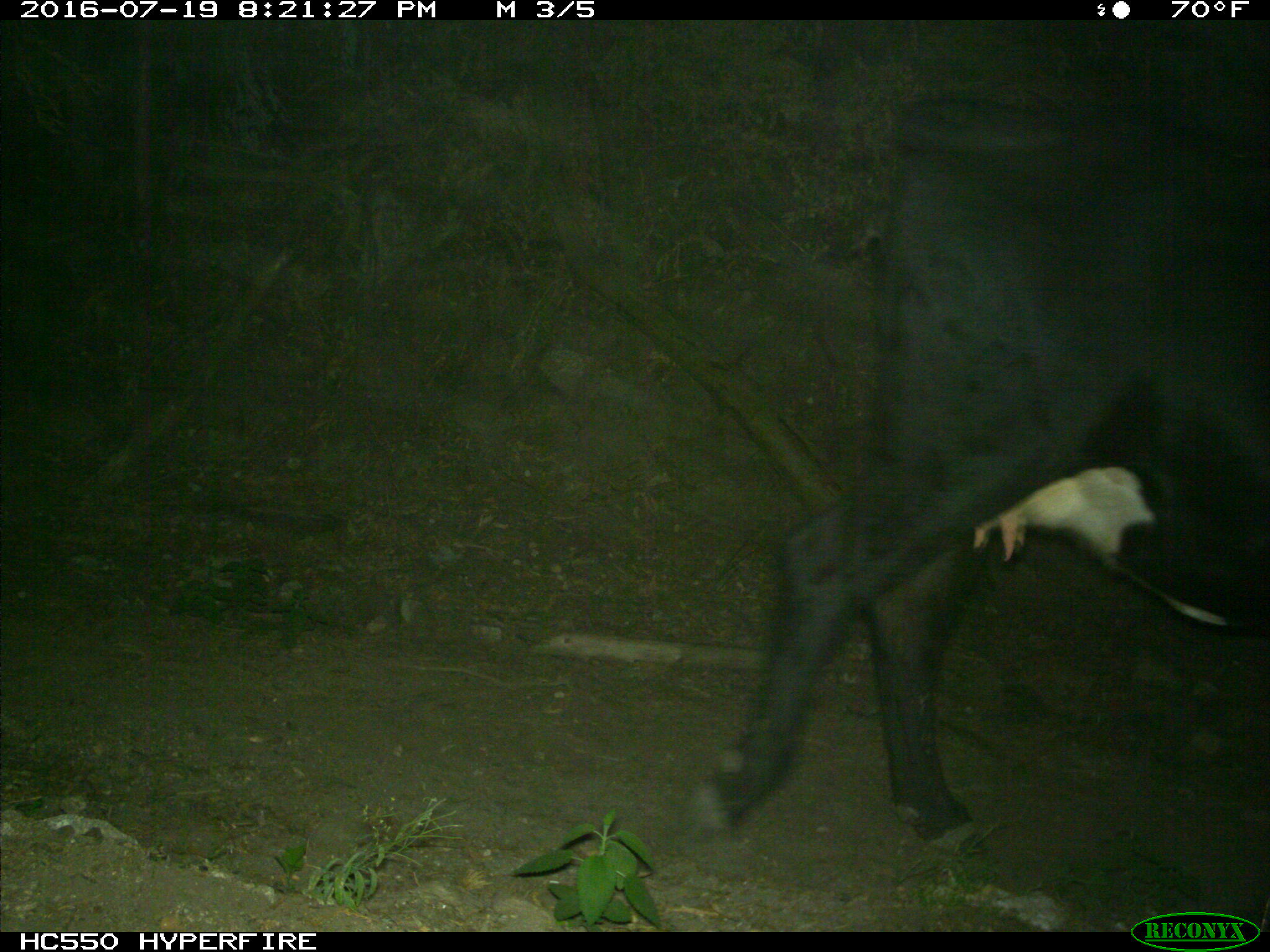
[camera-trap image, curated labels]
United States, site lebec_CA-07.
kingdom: Animalia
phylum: Chordata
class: Mammalia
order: Artiodactyla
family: Bovidae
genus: Bos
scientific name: Bos taurus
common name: domestic cow